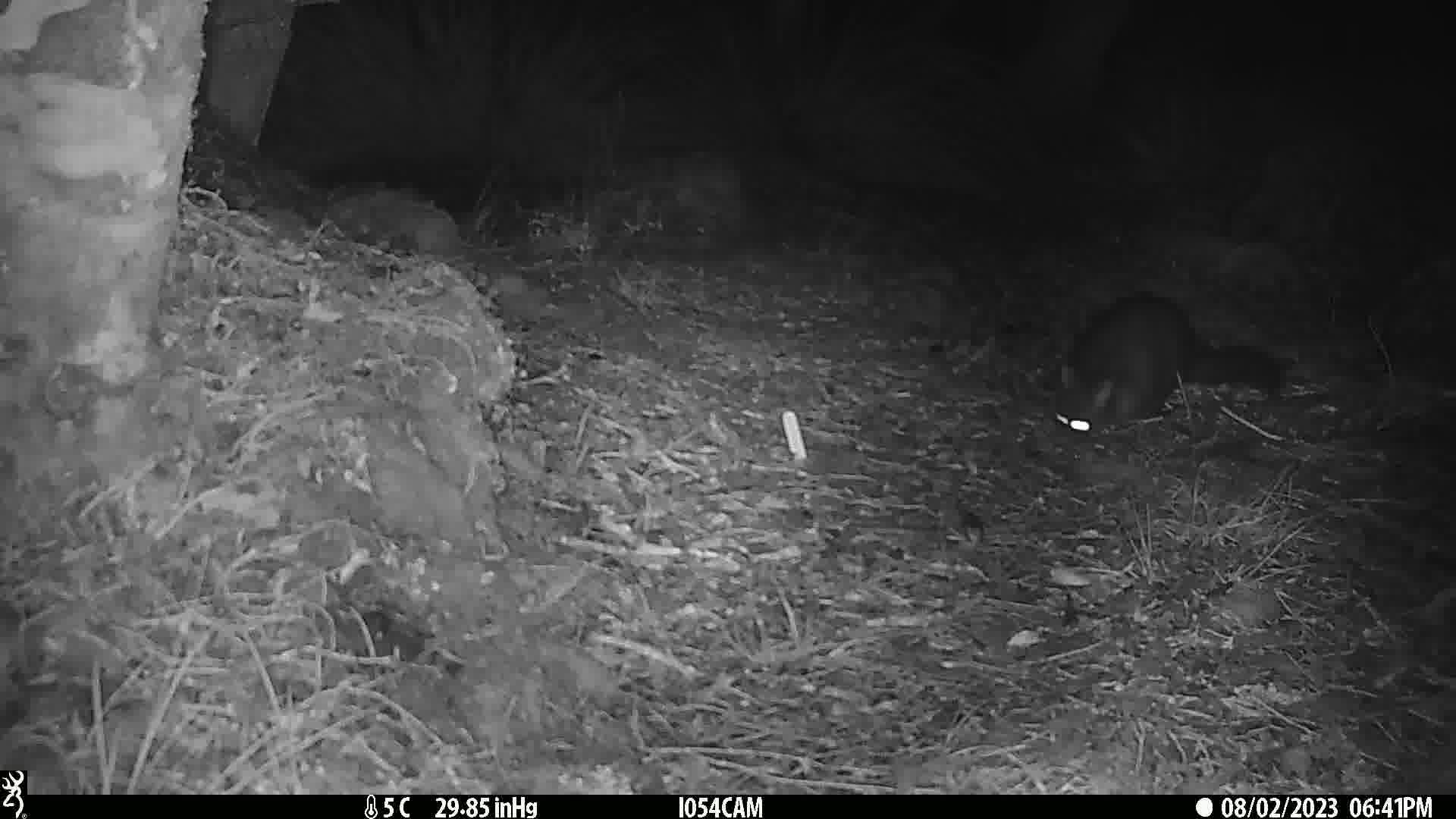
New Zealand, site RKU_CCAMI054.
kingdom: Animalia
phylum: Chordata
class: Mammalia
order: Diprotodontia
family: Phalangeridae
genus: Trichosurus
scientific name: Trichosurus vulpecula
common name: common brushtail possum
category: possum